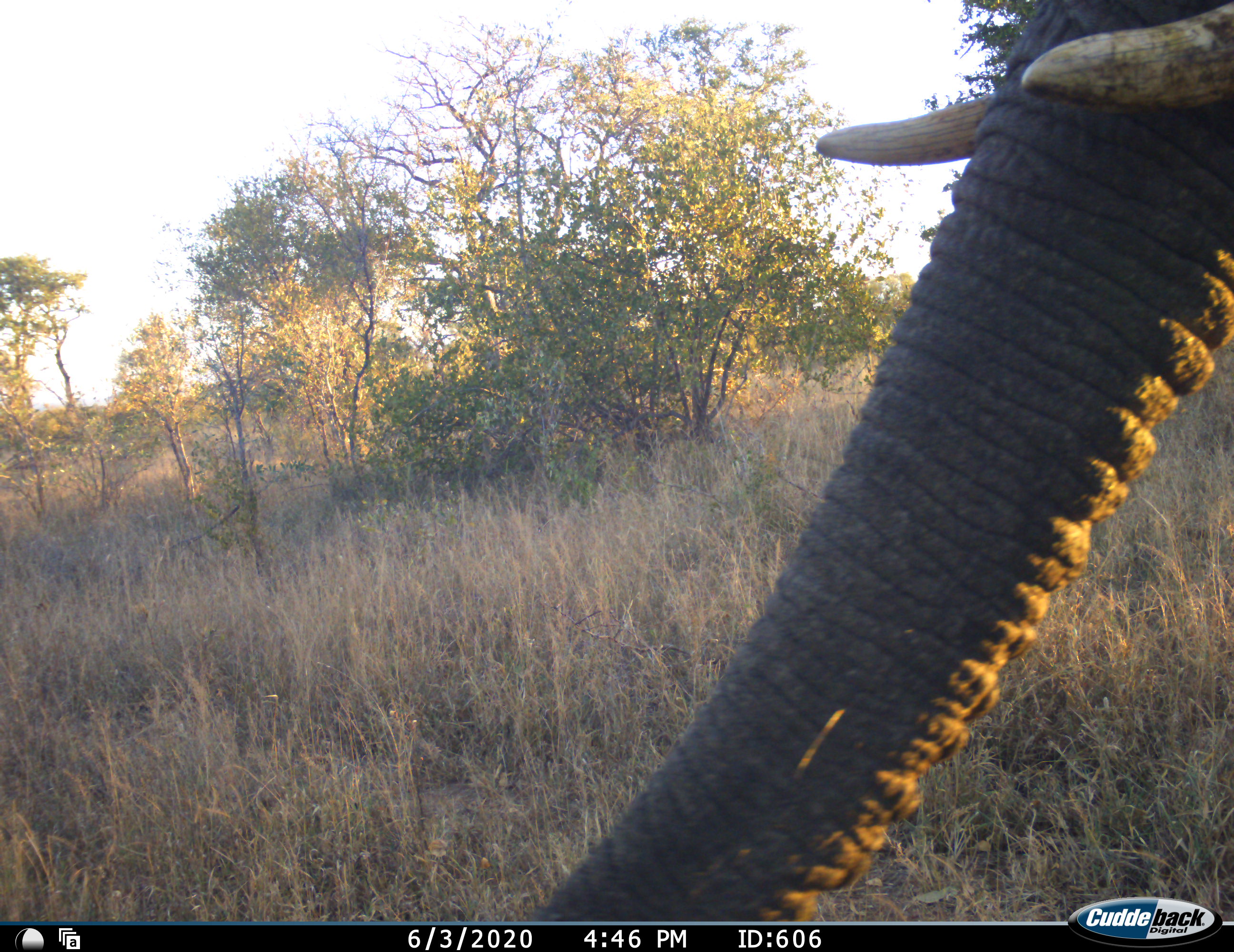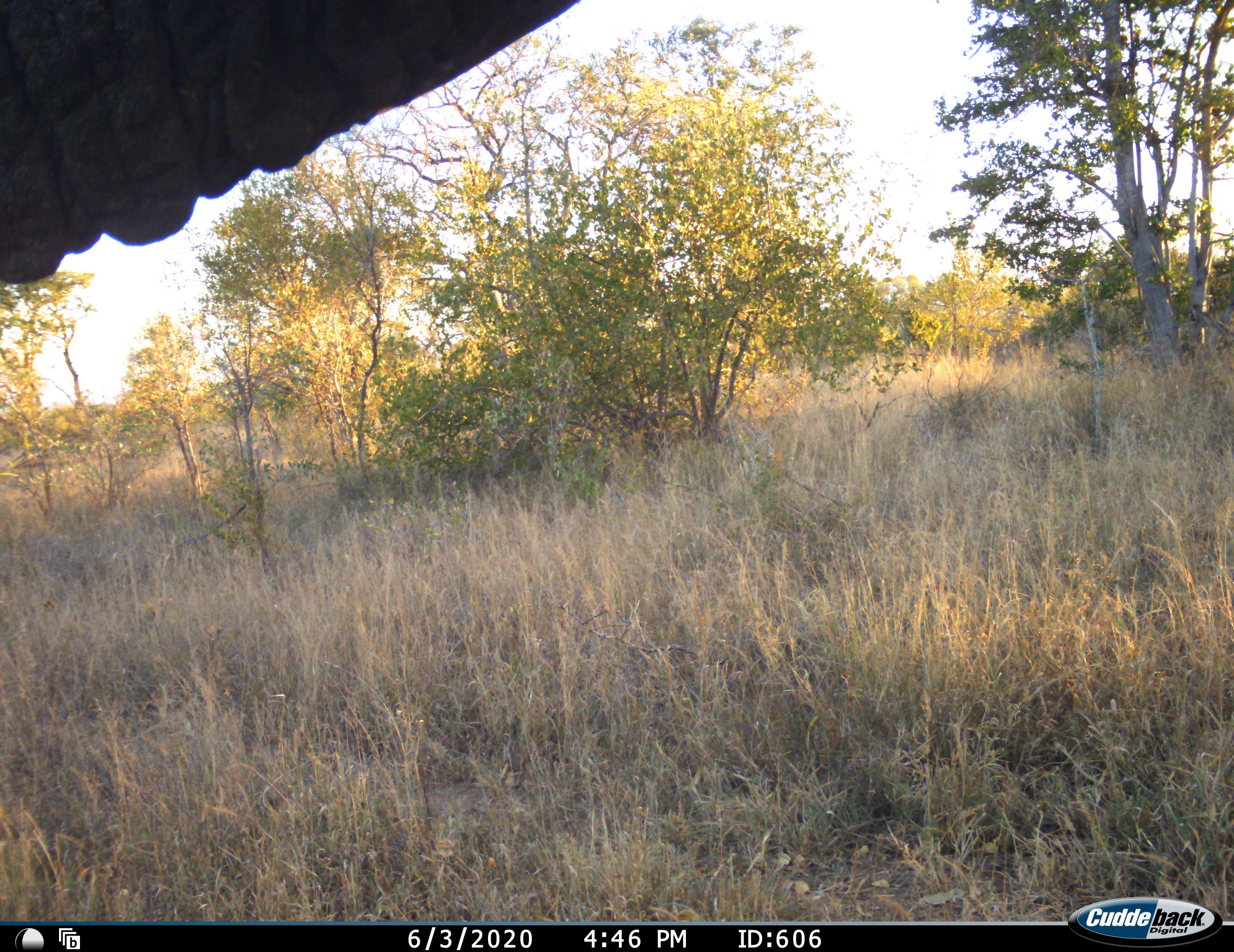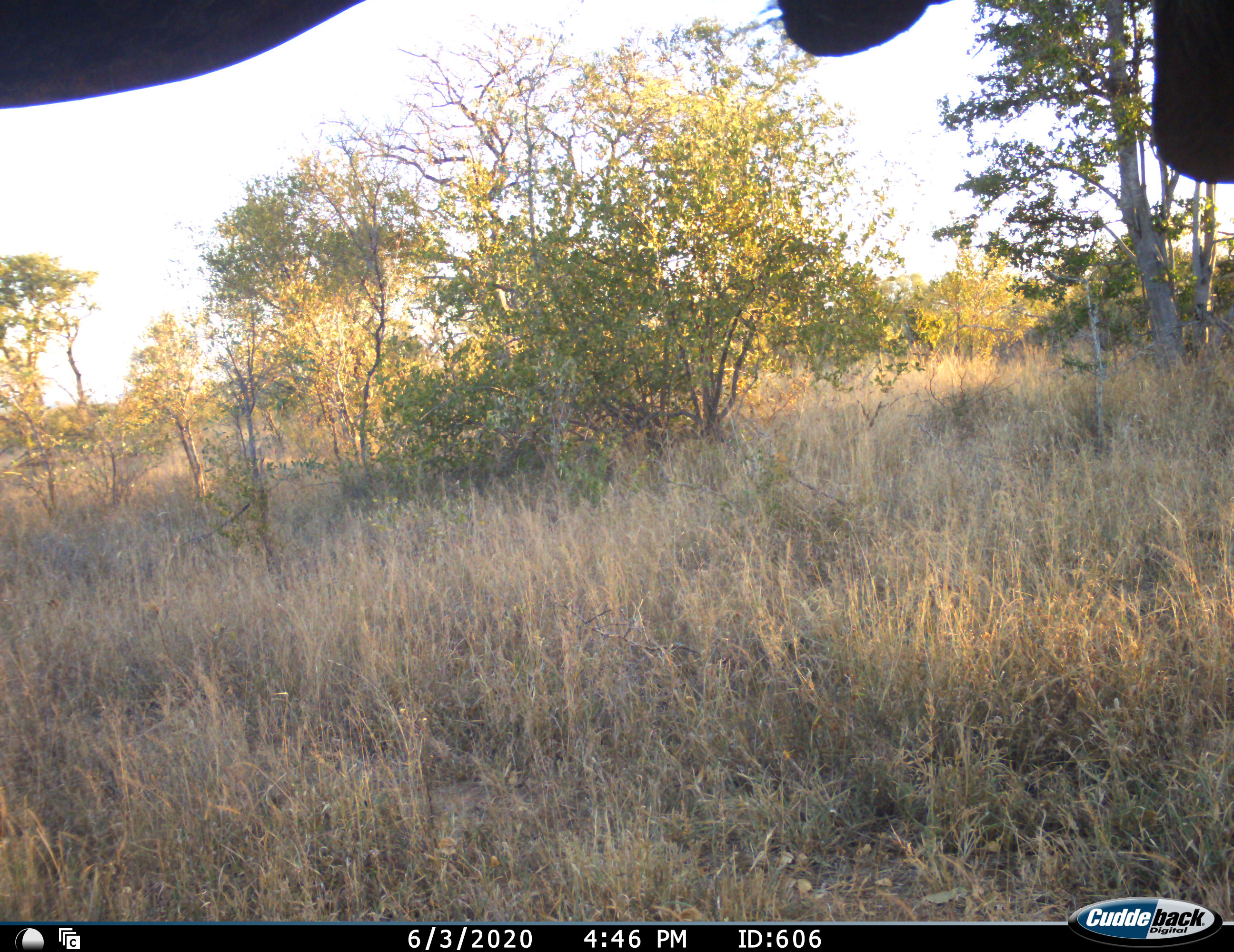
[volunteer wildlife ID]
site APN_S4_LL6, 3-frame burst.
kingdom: Animalia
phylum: Chordata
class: Mammalia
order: Proboscidea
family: Elephantidae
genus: Loxodonta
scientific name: Loxodonta africana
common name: african bush elephant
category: elephant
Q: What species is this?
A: Elephant (african bush elephant) (Loxodonta africana).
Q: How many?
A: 1.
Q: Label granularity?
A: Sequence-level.